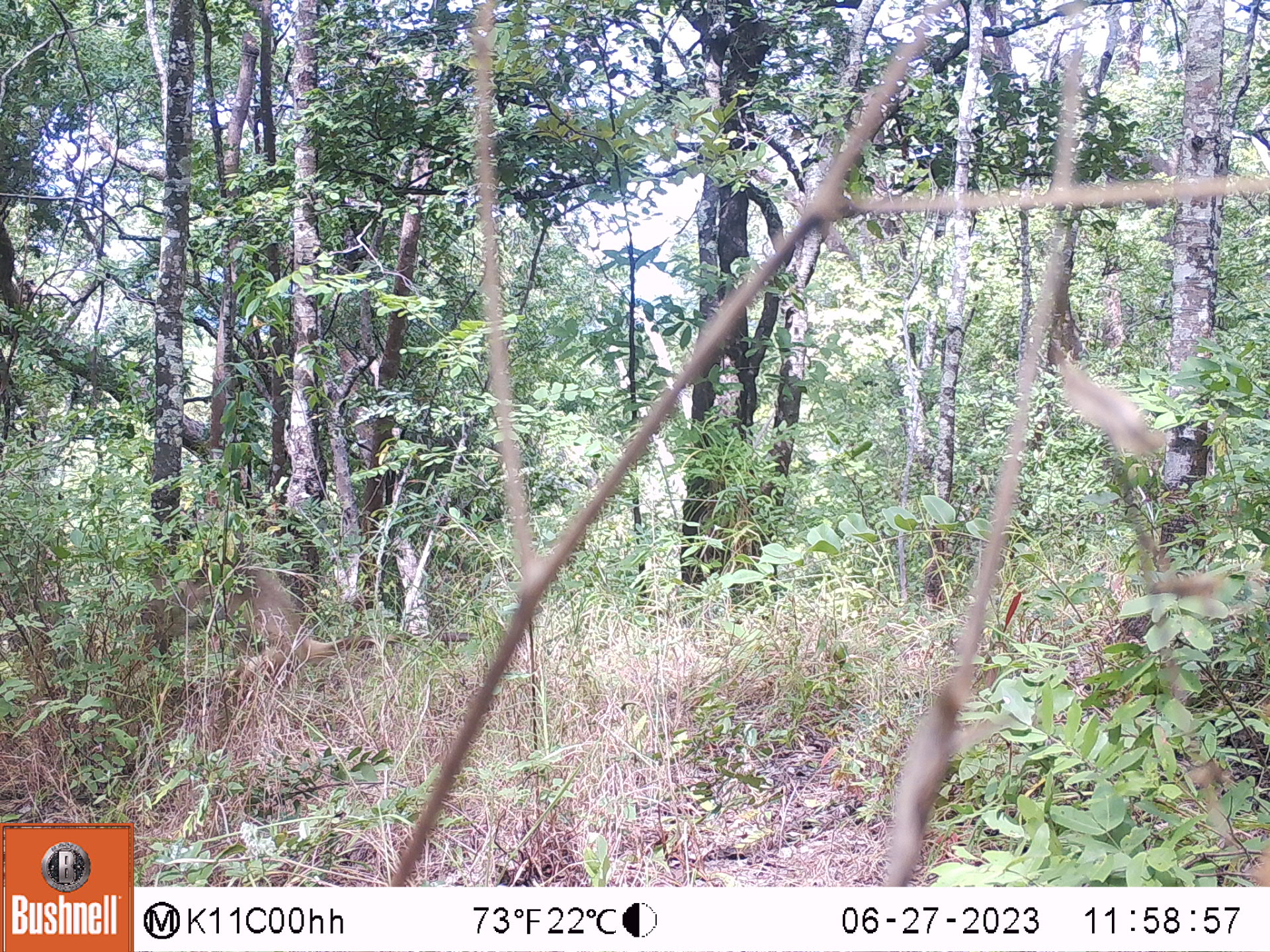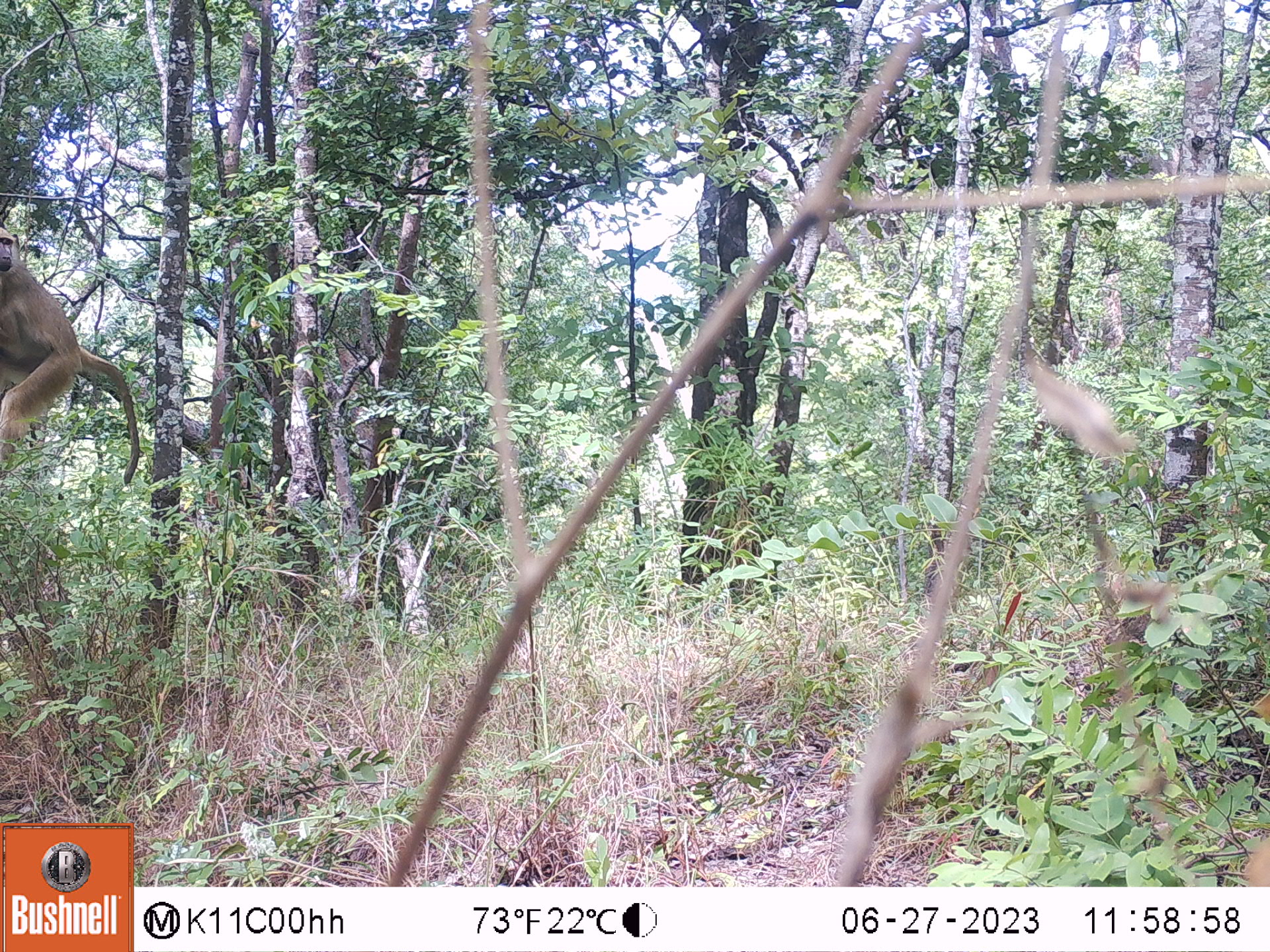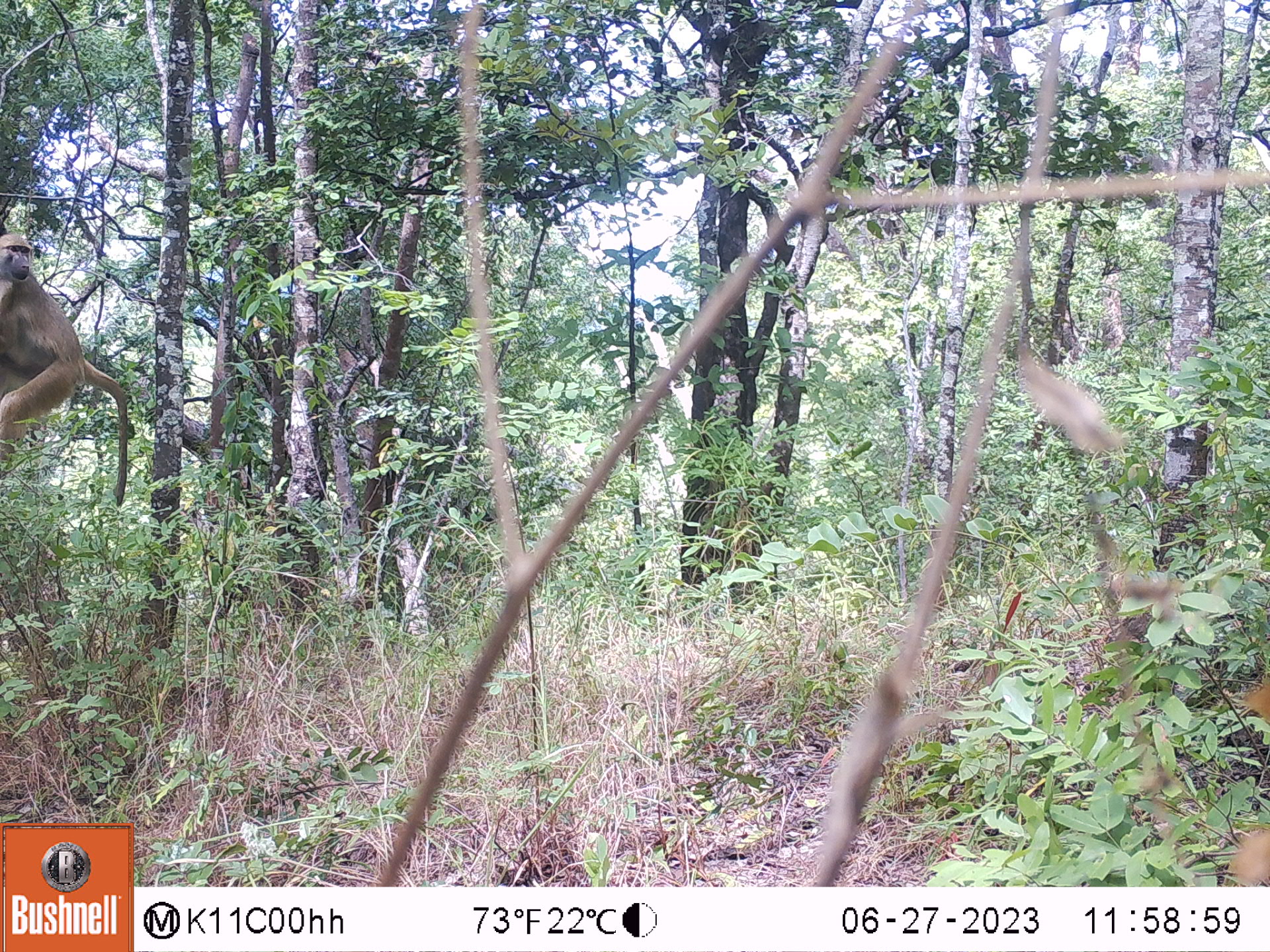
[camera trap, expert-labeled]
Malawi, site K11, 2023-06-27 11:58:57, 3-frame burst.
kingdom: Animalia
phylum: Chordata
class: Mammalia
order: Primates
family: Cercopithecidae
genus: Papio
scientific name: Papio cynocephalus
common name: yellow baboon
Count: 1.